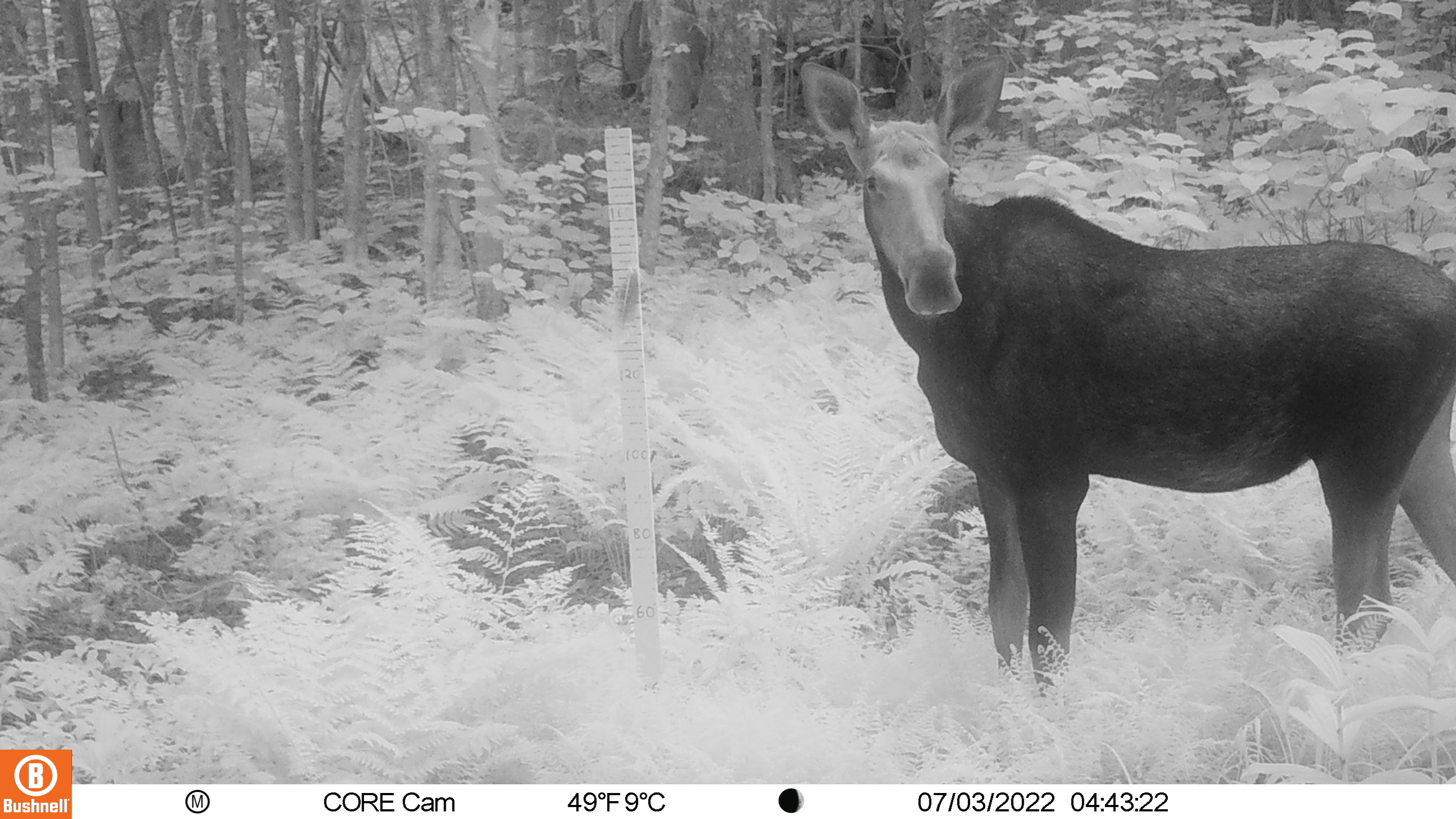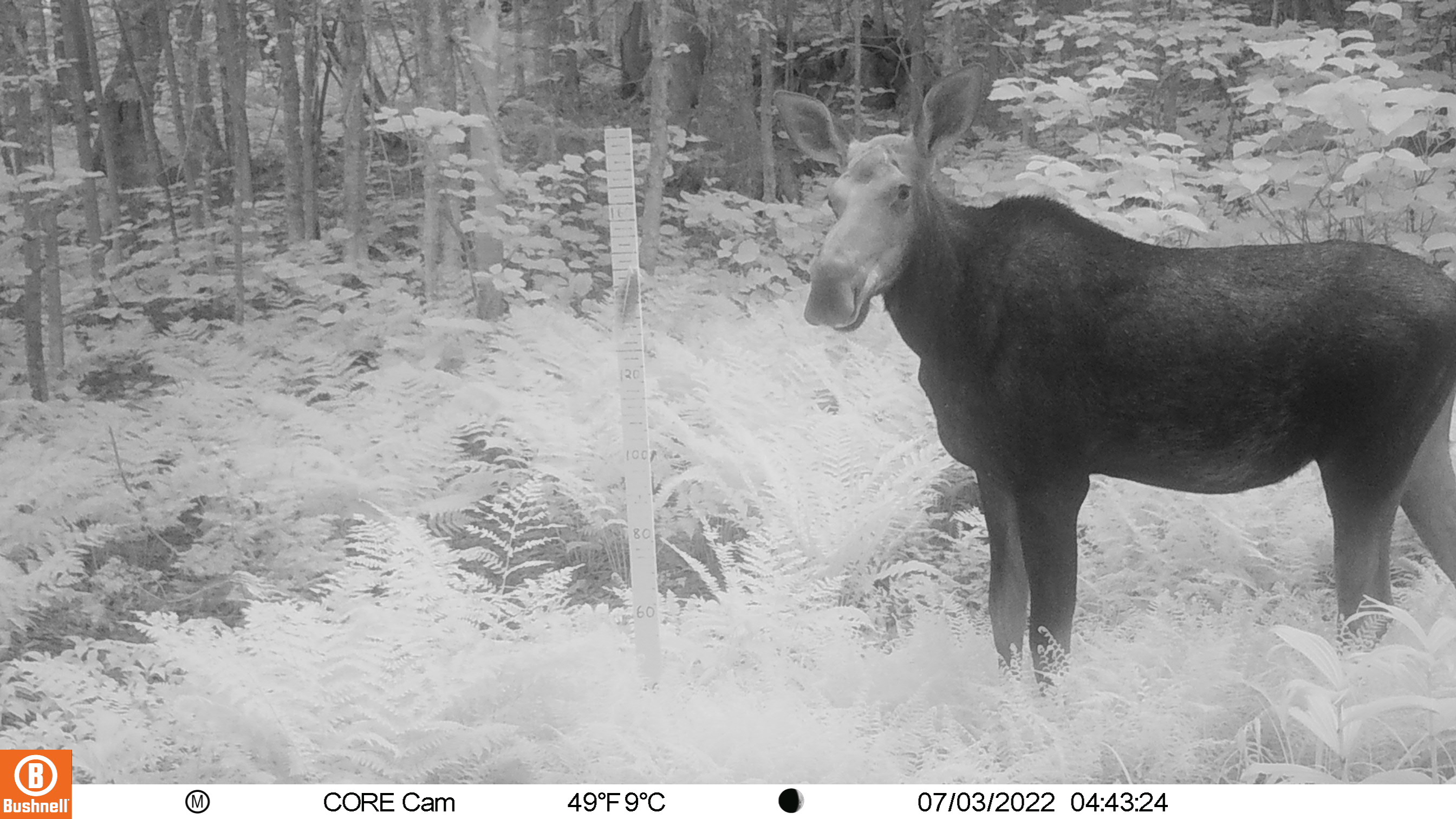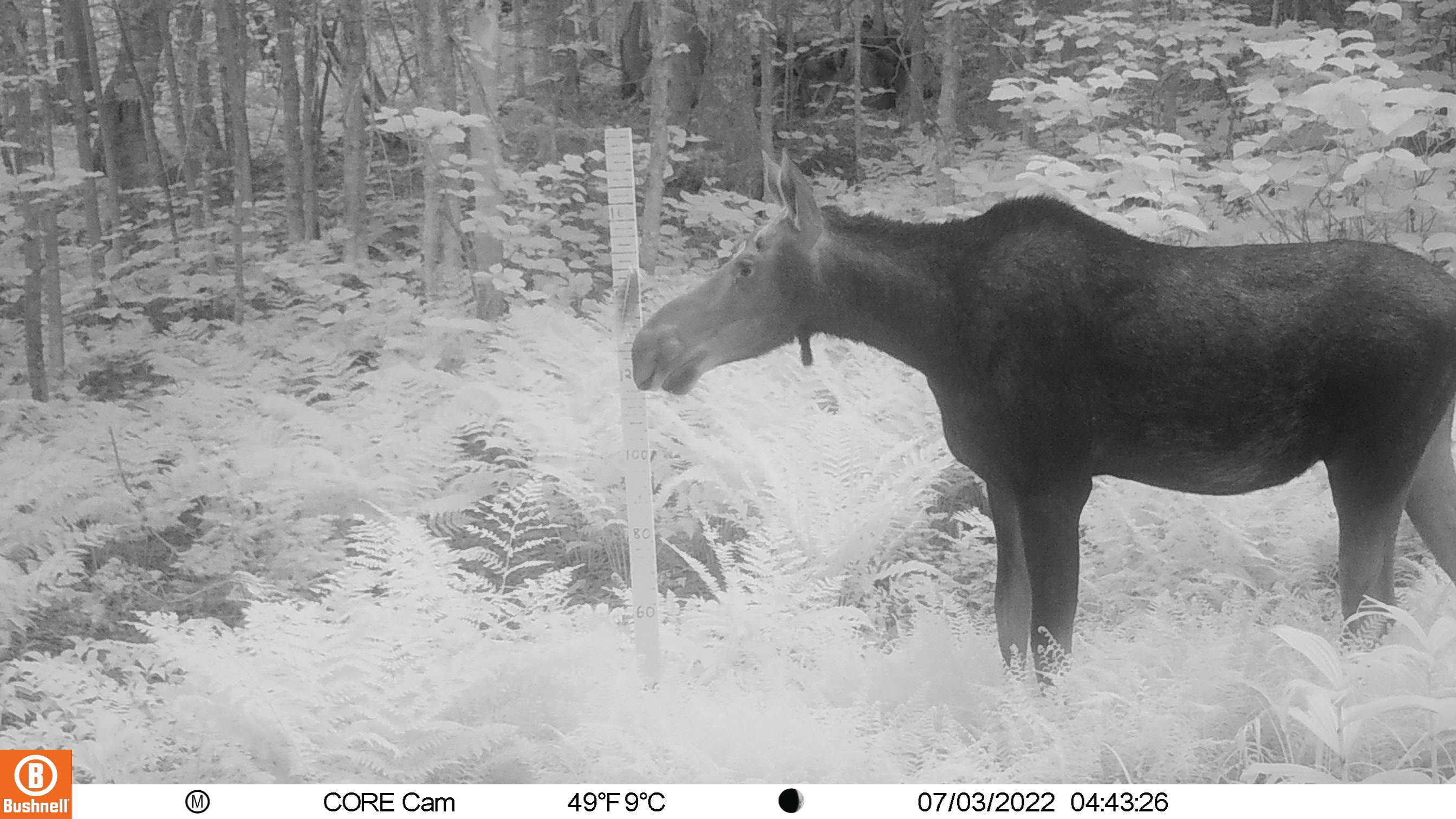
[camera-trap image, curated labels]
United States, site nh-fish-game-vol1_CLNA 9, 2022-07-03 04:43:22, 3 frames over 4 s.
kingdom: Animalia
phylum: Chordata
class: Mammalia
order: Artiodactyla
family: Cervidae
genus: Alces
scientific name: Alces alces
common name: moose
Moose (Alces alces).